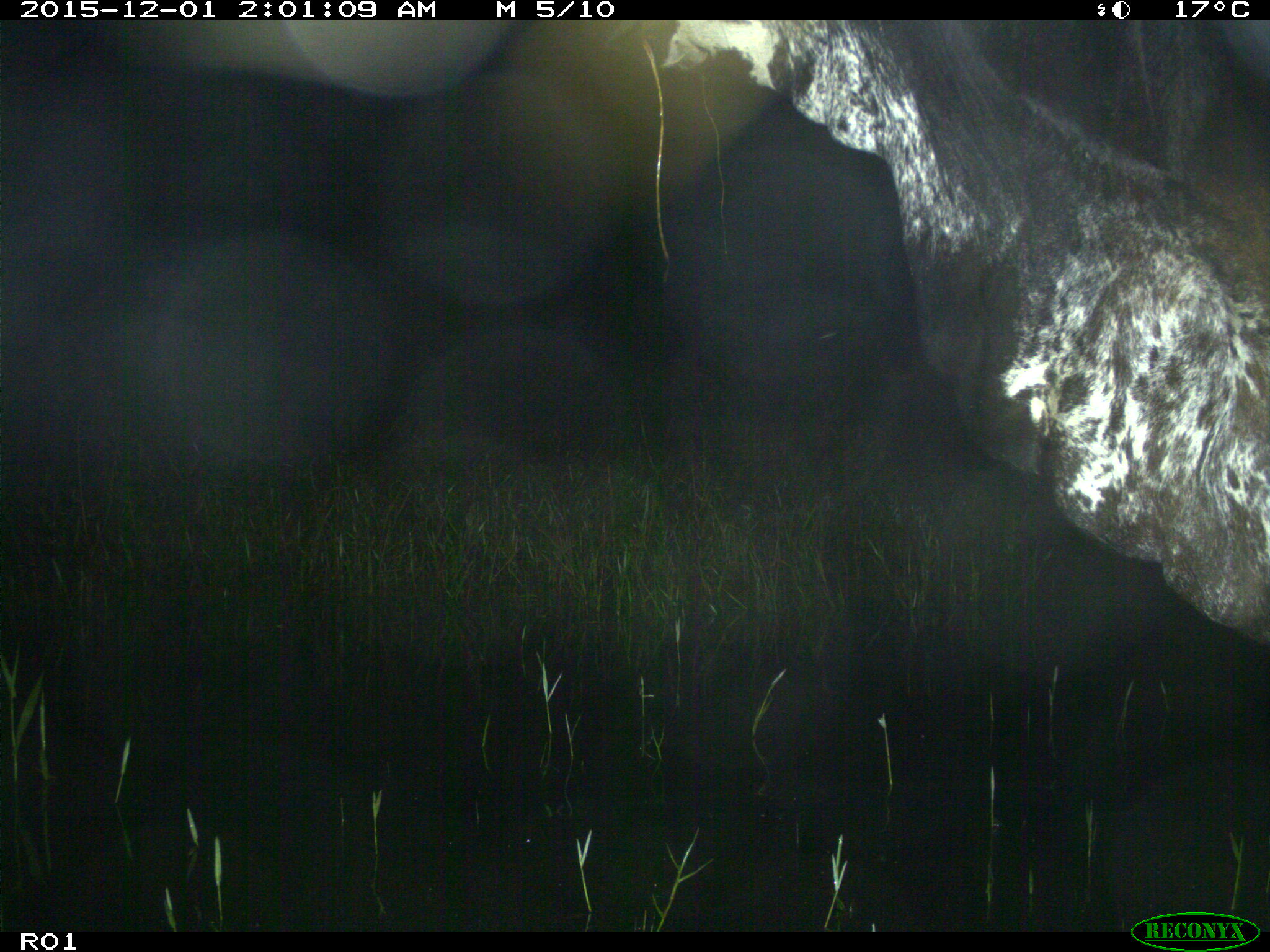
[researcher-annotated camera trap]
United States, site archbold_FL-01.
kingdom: Animalia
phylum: Chordata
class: Mammalia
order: Artiodactyla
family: Bovidae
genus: Bos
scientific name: Bos taurus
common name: domestic cow